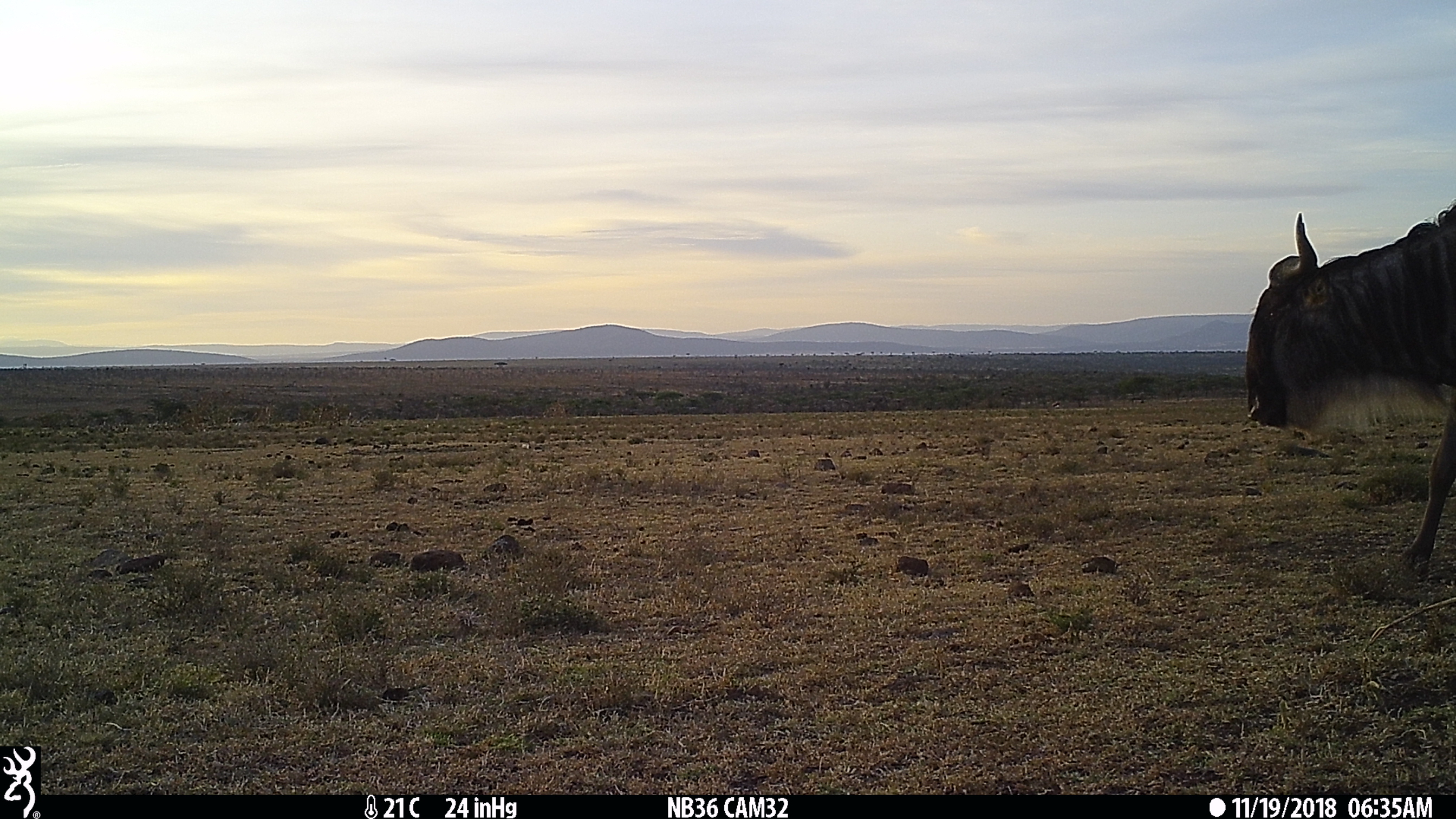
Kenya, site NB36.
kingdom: Animalia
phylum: Chordata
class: Mammalia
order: Artiodactyla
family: Bovidae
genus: Connochaetes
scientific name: Connochaetes taurinus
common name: blue wildebeest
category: wildebeest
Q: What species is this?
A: Wildebeest (blue wildebeest) (Connochaetes taurinus).